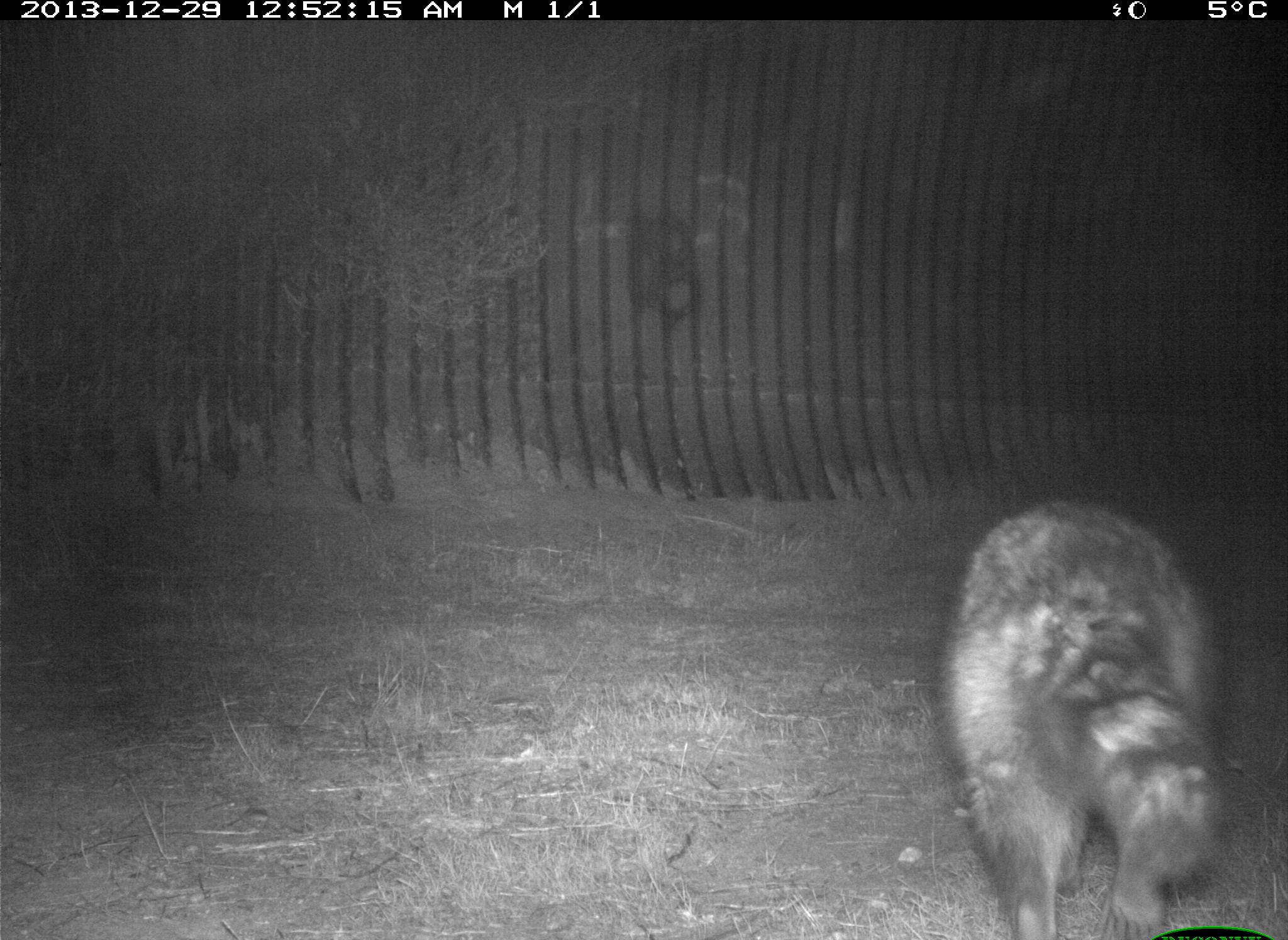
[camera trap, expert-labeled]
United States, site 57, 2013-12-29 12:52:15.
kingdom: Animalia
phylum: Chordata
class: Mammalia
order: Carnivora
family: Procyonidae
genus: Procyon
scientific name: Procyon lotor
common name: raccoon